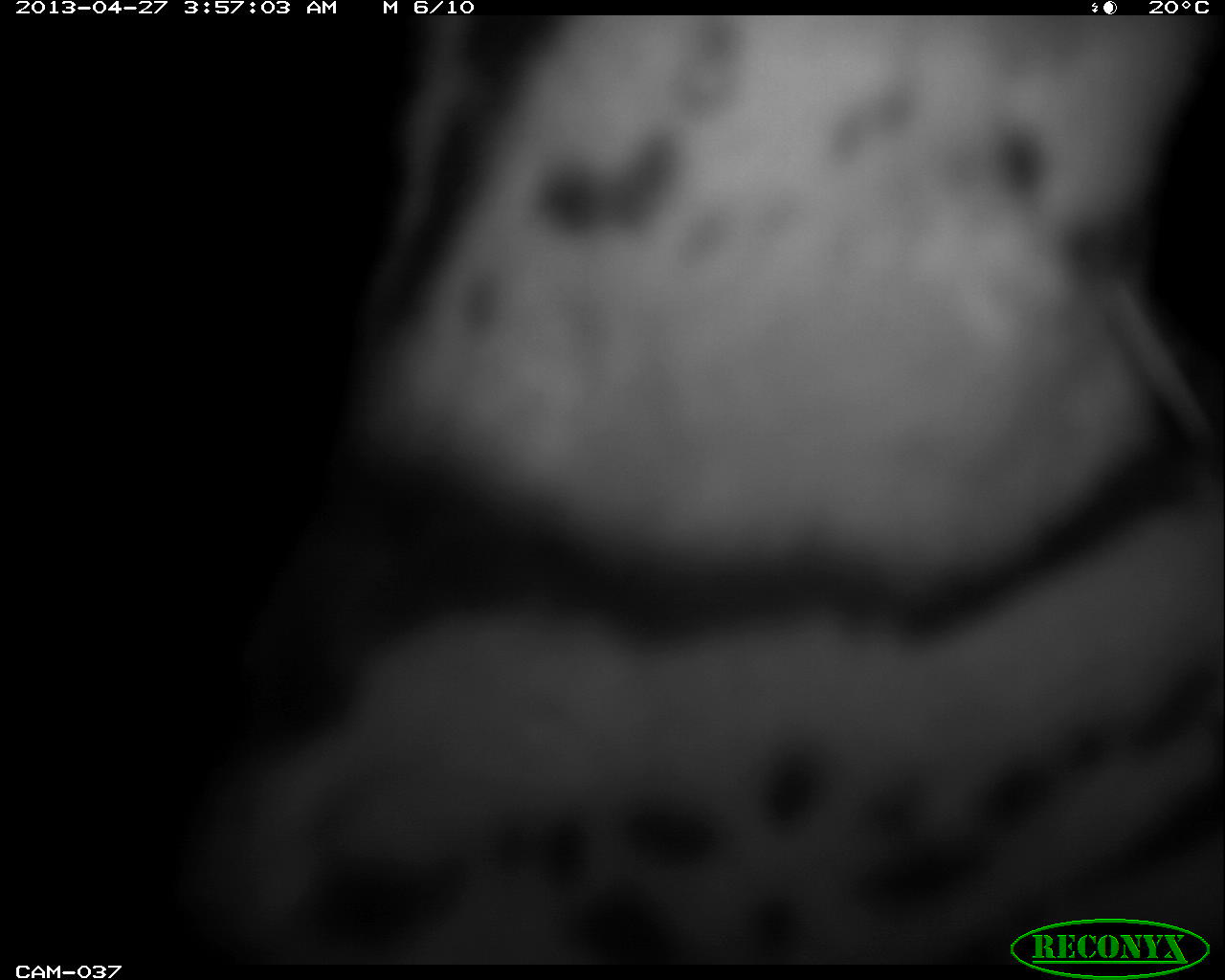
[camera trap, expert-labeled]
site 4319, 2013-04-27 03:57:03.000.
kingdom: Animalia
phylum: Chordata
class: Mammalia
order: Carnivora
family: Felidae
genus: Leopardus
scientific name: Leopardus pardalis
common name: ocelot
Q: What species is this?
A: Leopardus pardalis (ocelot).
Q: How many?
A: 1.